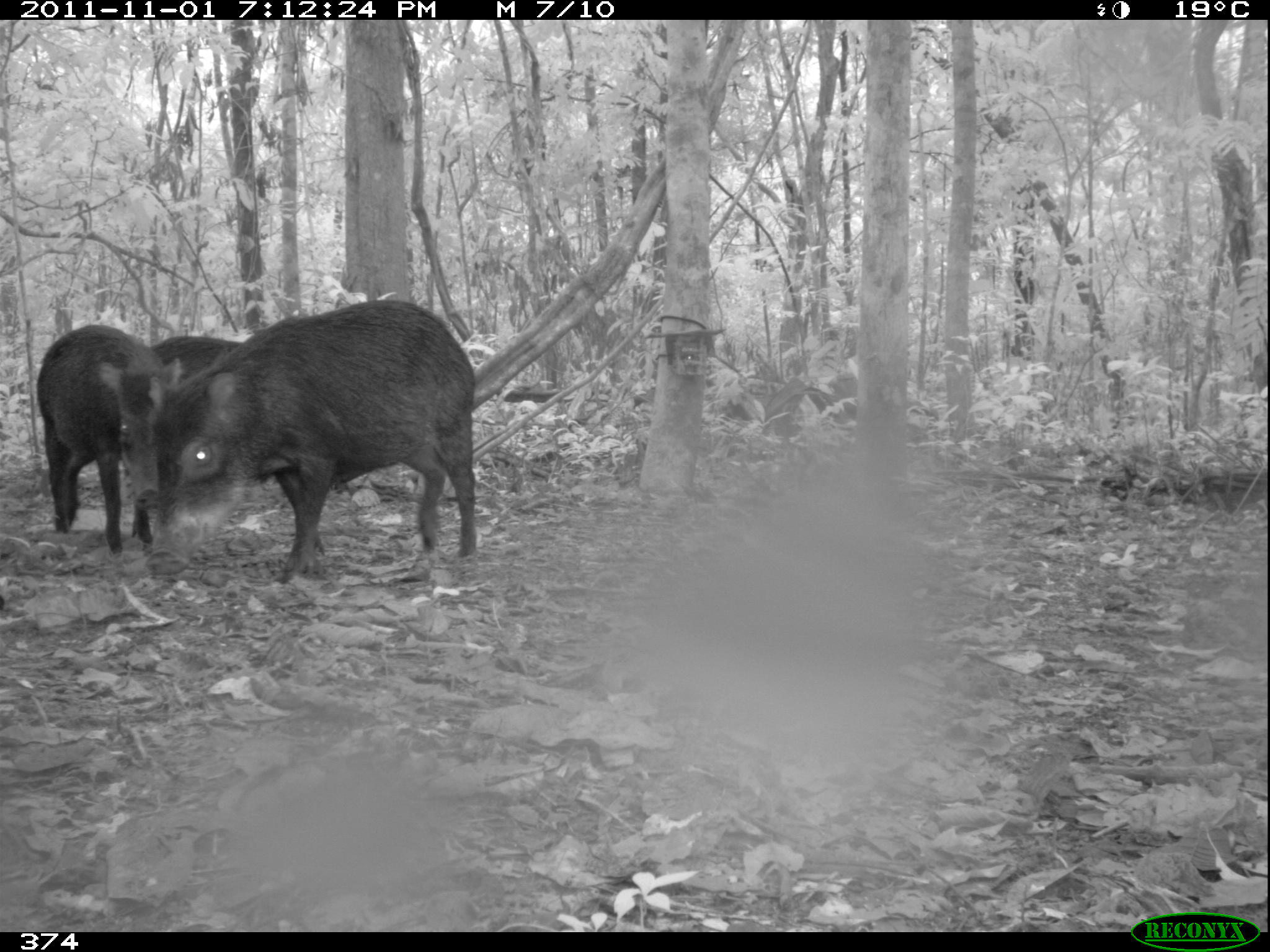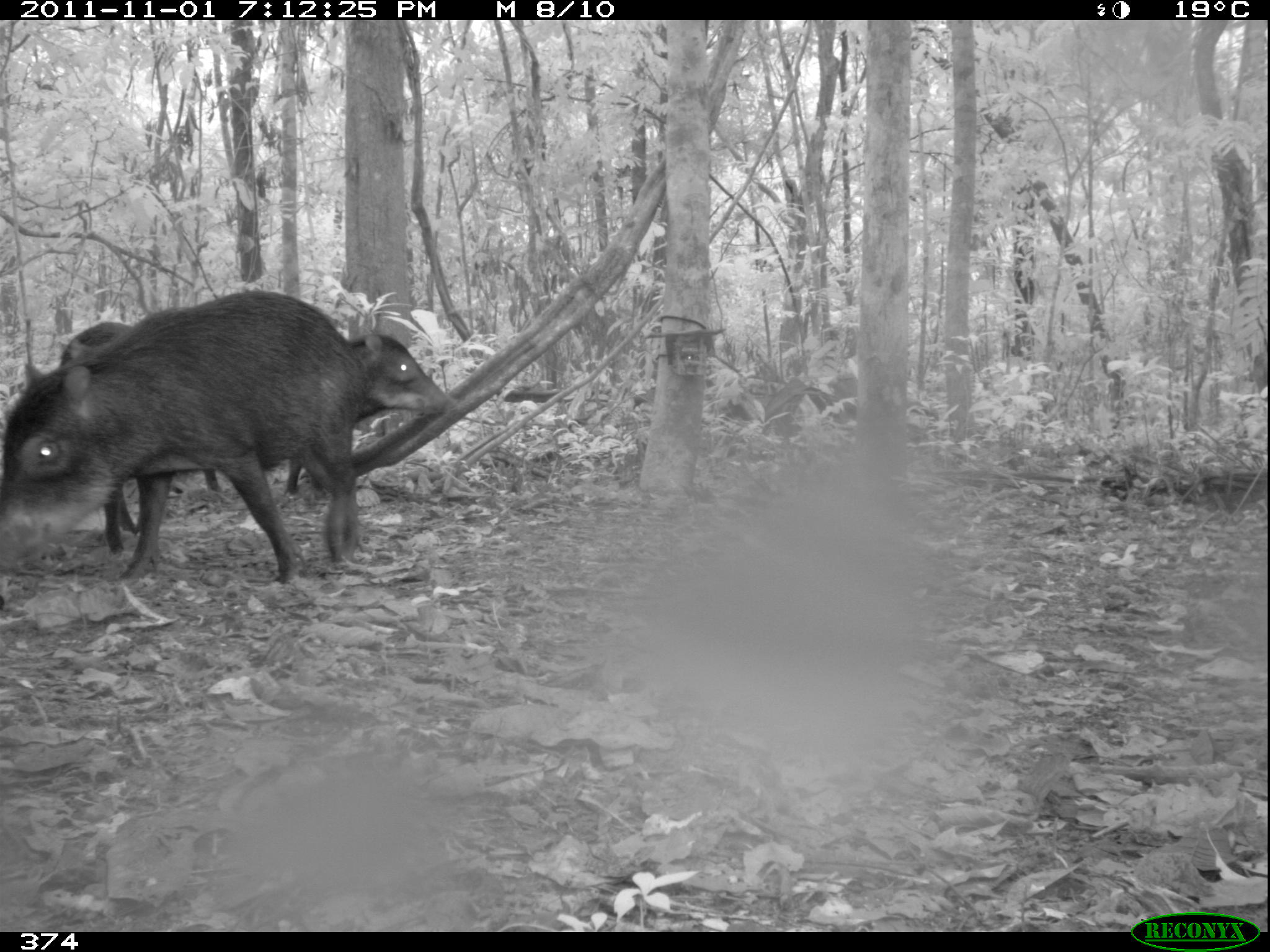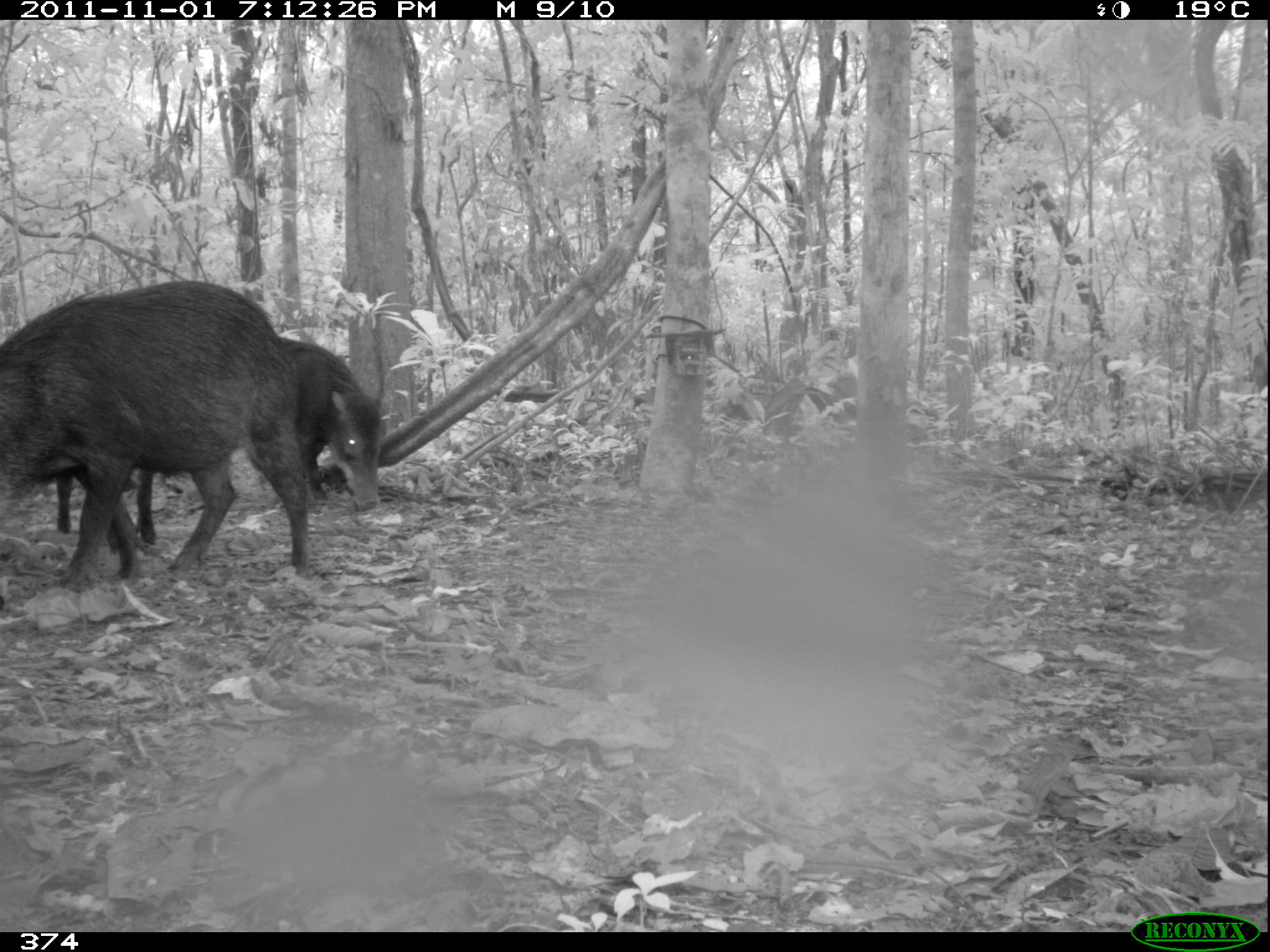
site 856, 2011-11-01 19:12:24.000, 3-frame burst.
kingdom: Animalia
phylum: Chordata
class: Mammalia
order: Artiodactyla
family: Tayassuidae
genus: Tayassu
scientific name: Tayassu pecari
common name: white-lipped peccary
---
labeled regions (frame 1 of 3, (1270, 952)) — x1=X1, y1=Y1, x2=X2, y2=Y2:
tayassu pecari: x1=144, y1=298, x2=478, y2=584; x1=144, y1=333, x2=326, y2=555; x1=35, y1=323, x2=163, y2=553